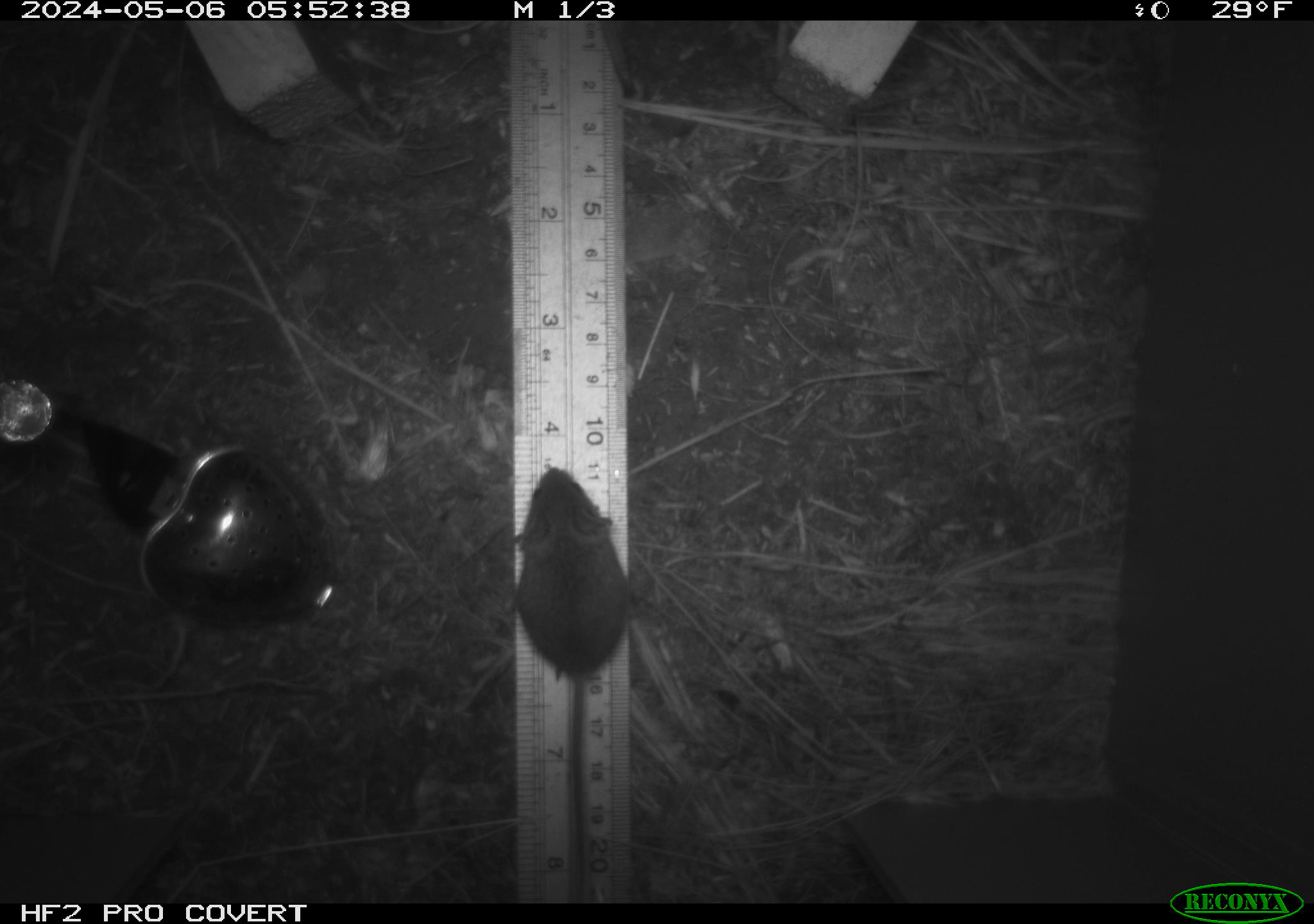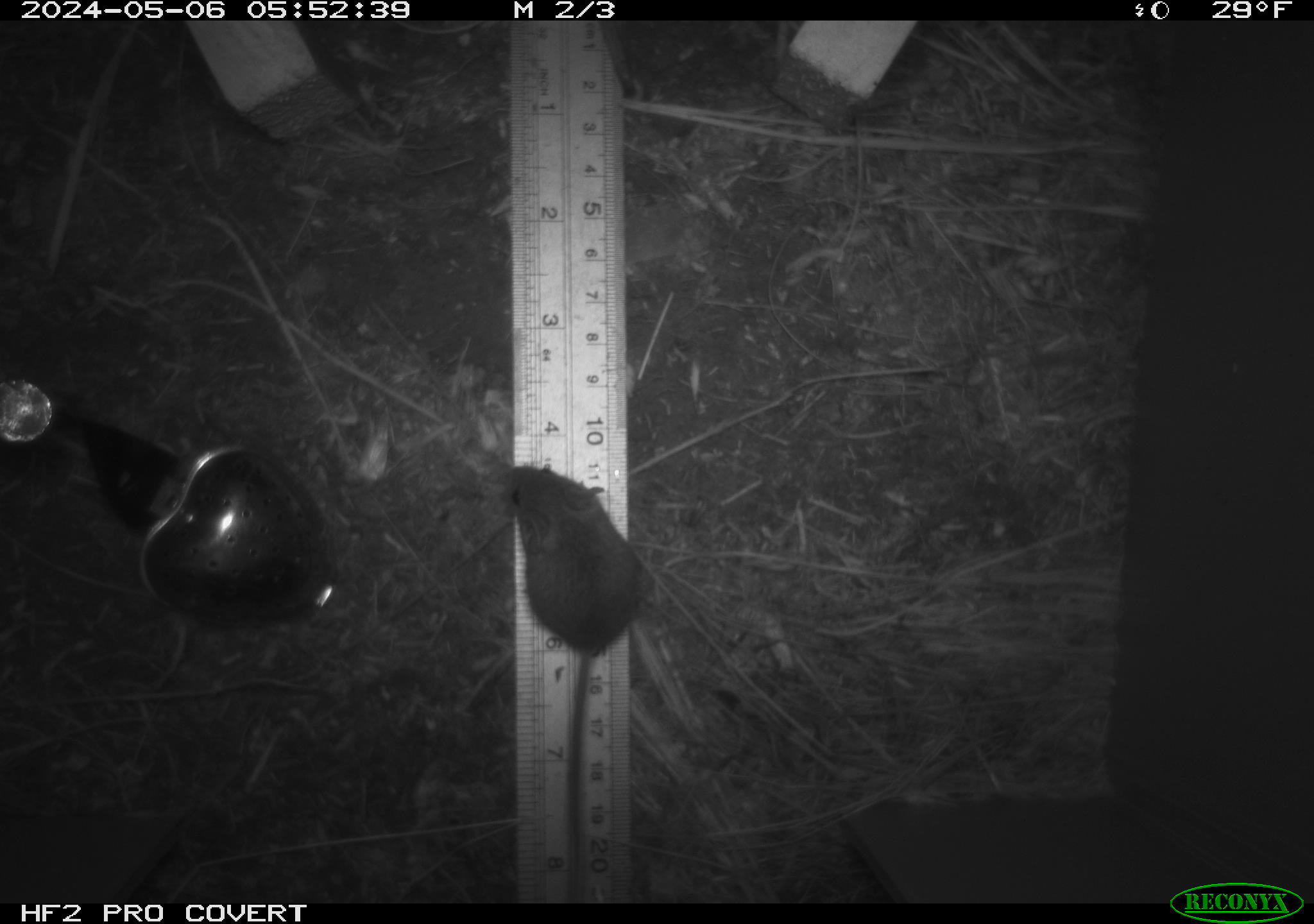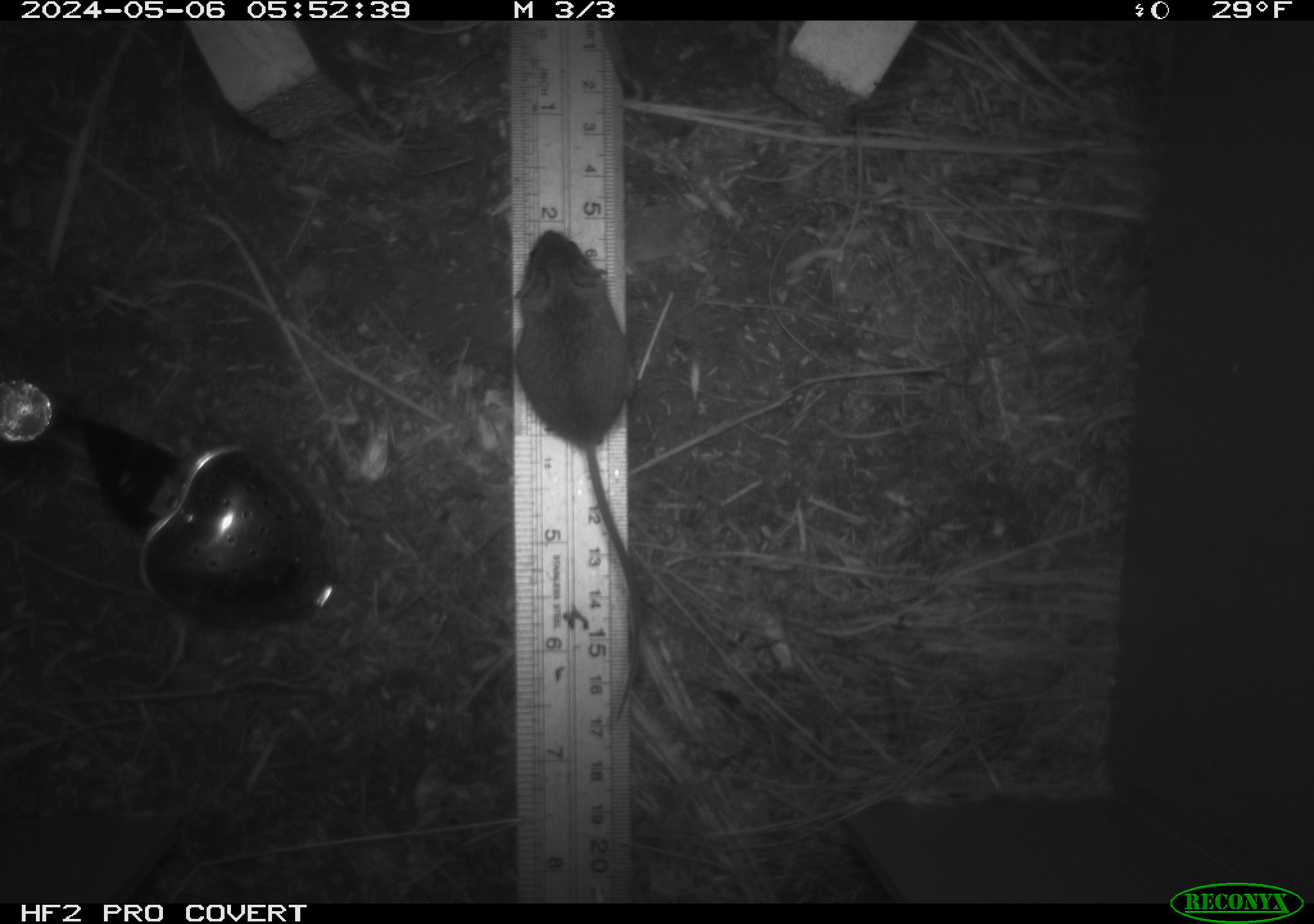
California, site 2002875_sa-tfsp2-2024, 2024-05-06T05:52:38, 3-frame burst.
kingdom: Animalia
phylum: Chordata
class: Mammalia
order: Rodentia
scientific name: Rodentia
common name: mouse species